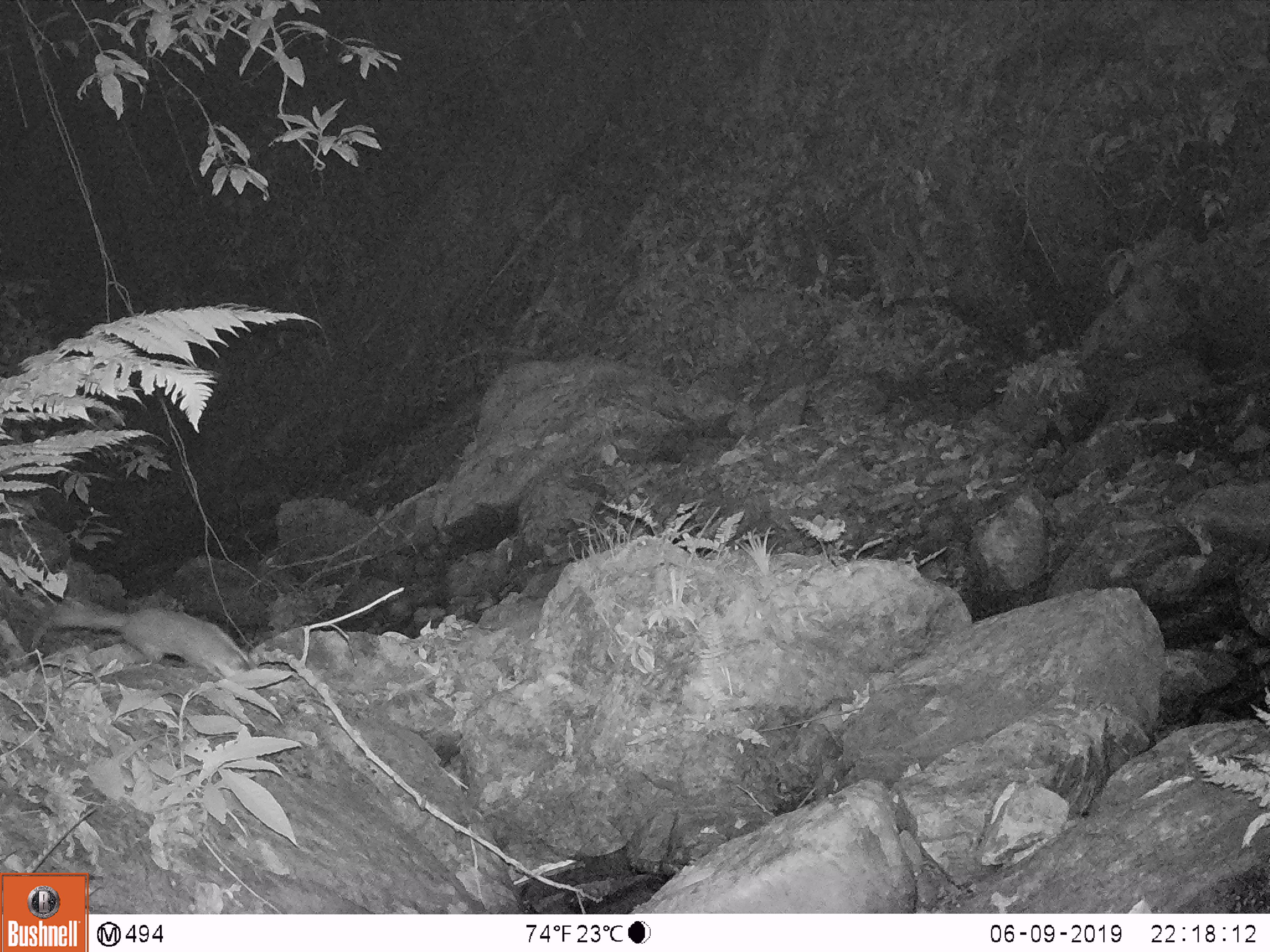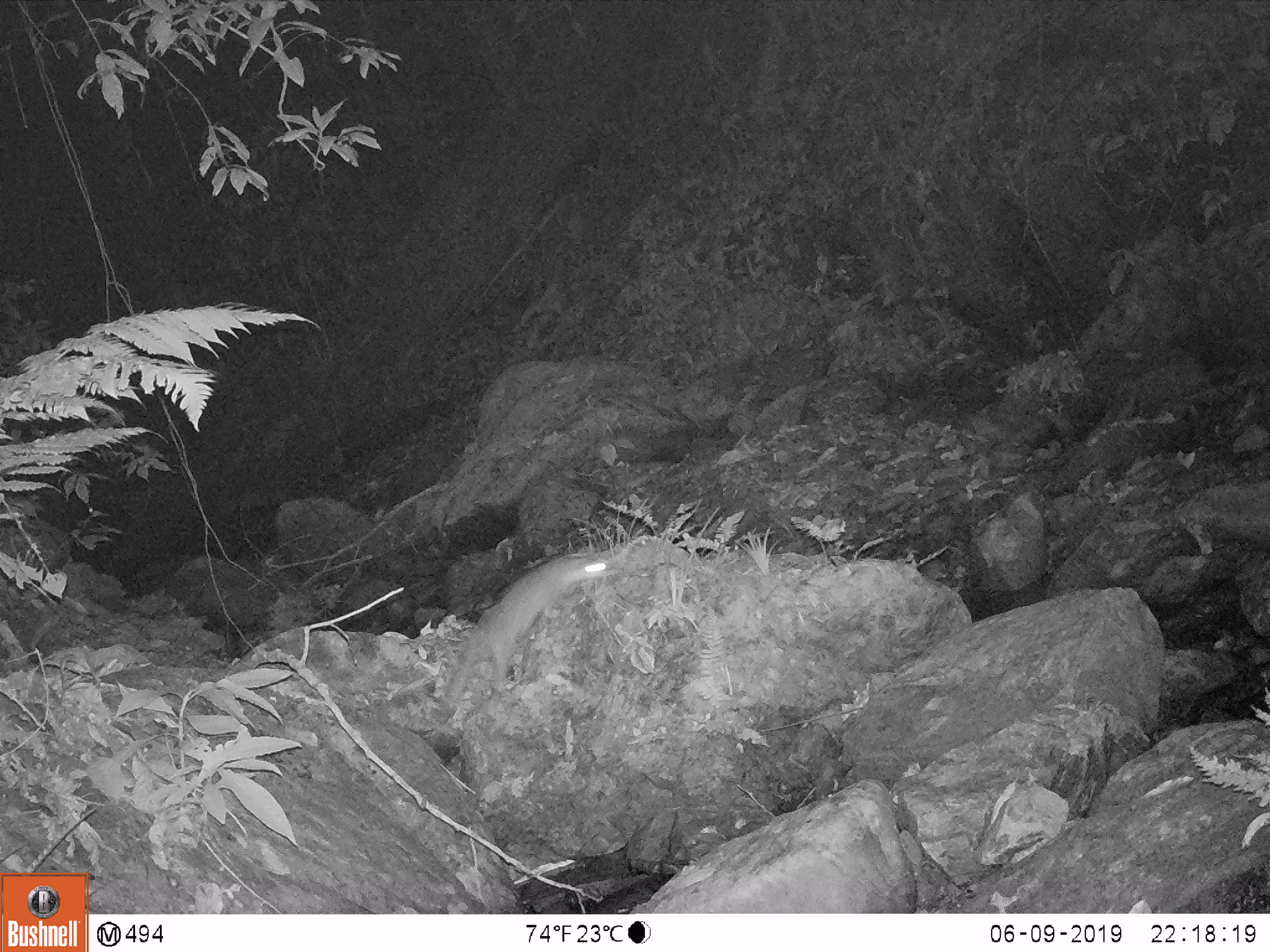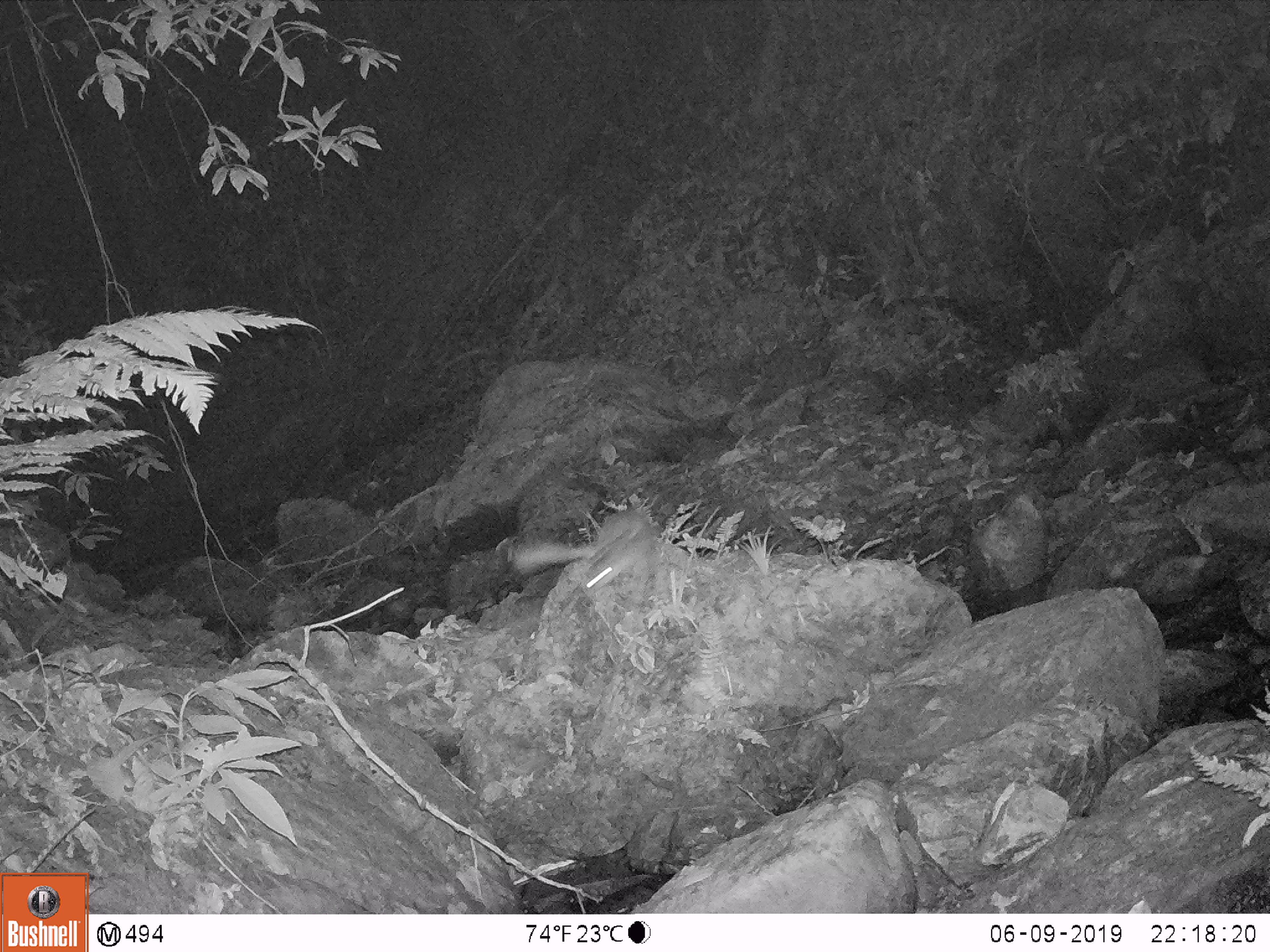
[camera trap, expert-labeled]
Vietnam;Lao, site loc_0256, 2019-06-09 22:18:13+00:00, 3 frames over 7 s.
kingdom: Animalia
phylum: Chordata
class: Mammalia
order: Carnivora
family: Mustelidae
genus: Melogale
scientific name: Melogale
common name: ferret badger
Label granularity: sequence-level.